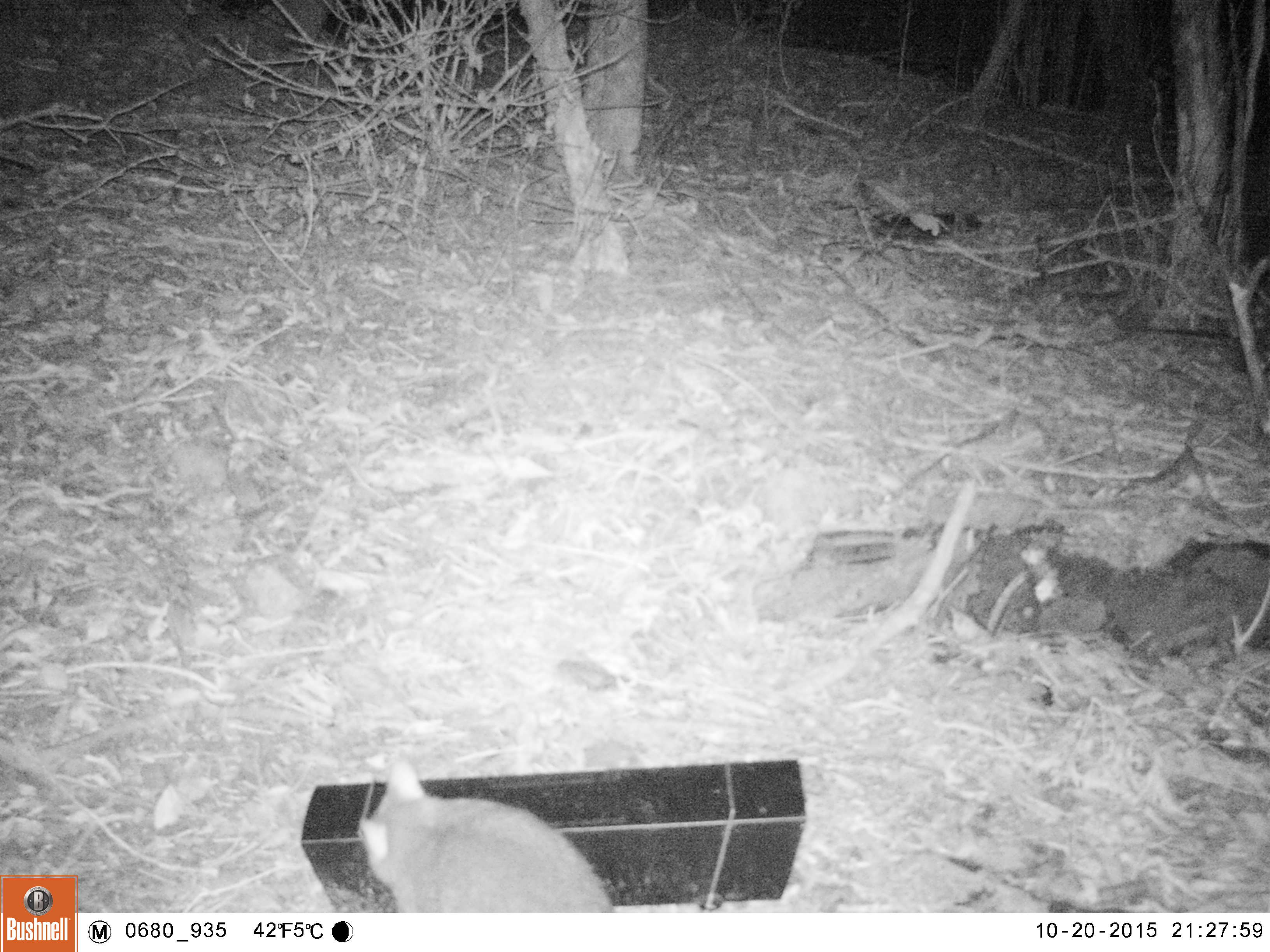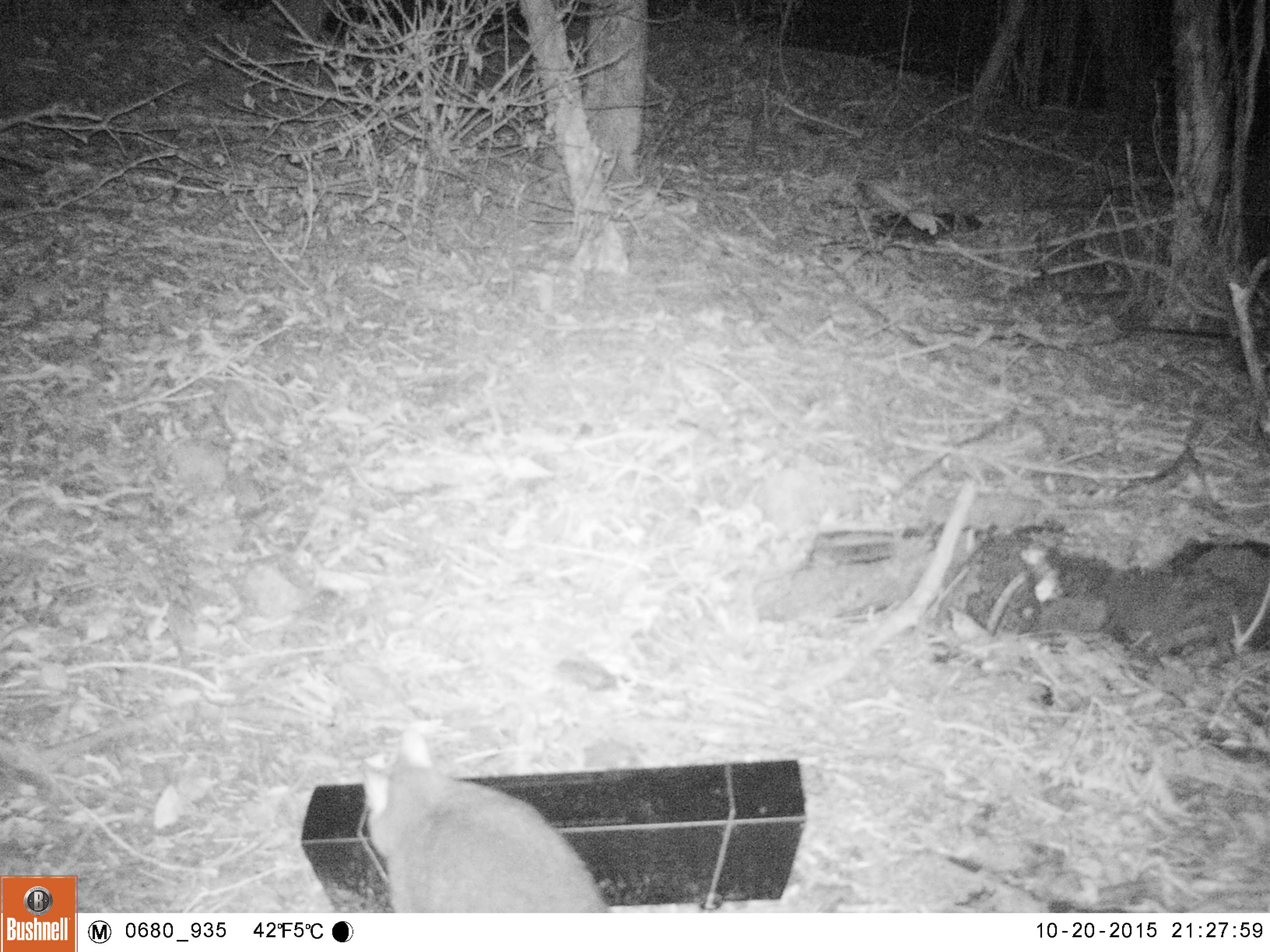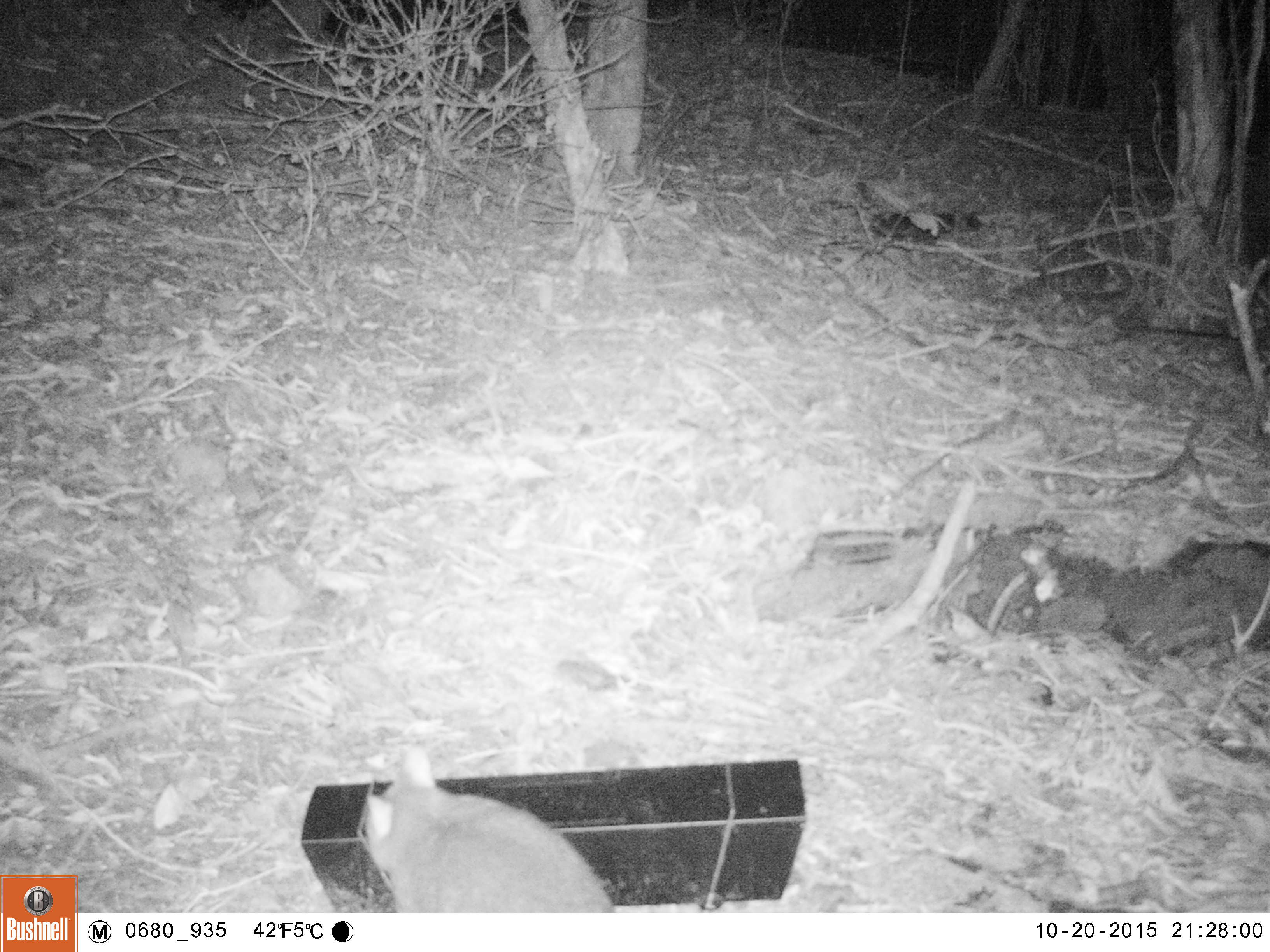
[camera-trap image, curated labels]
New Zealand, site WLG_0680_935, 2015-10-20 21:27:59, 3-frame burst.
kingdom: Animalia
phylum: Chordata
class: Mammalia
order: Diprotodontia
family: Phalangeridae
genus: Trichosurus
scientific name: Trichosurus vulpecula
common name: common brushtail possum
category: possum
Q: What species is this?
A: Possum (common brushtail possum) (Trichosurus vulpecula).